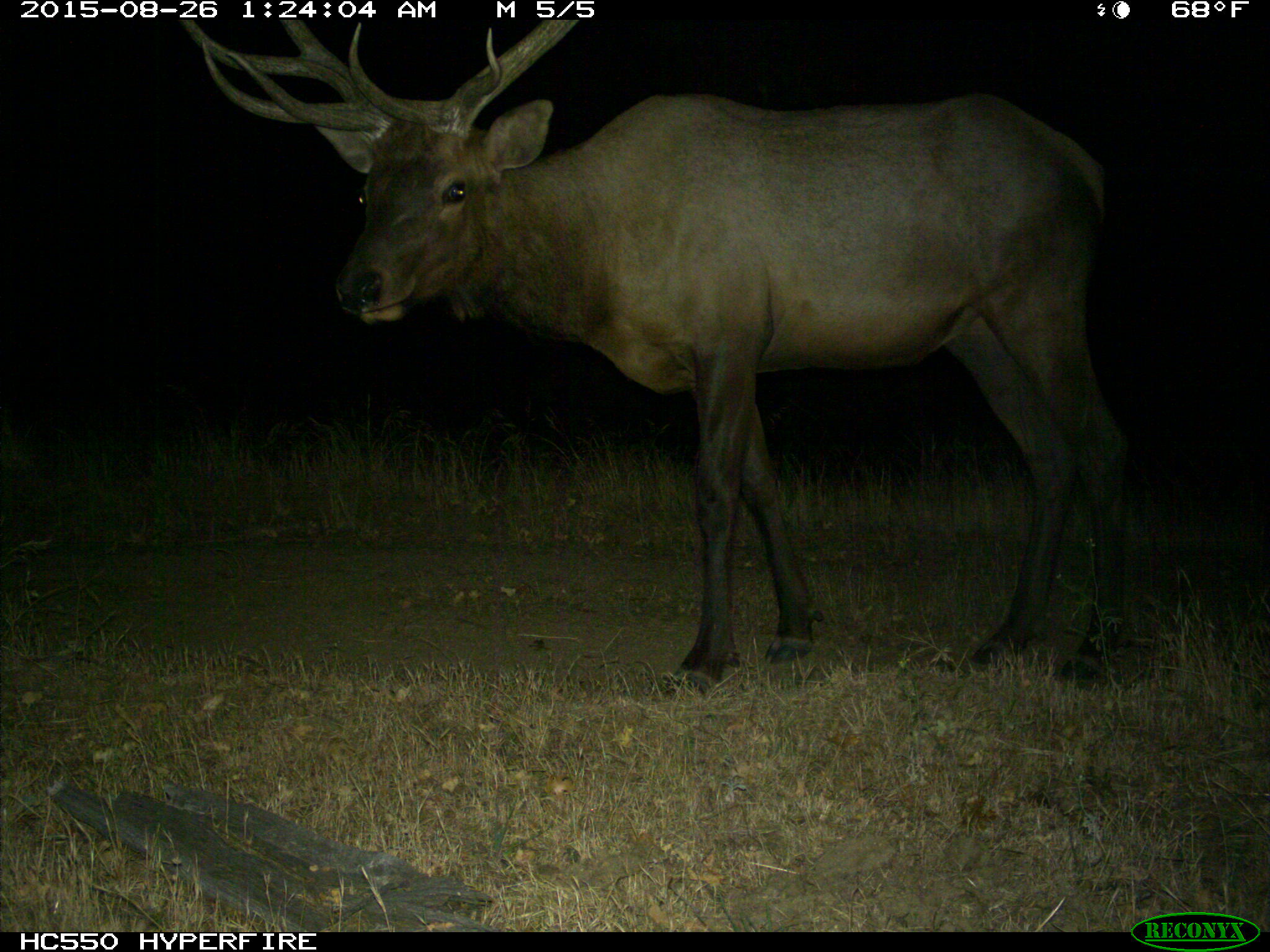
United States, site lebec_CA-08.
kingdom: Animalia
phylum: Chordata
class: Mammalia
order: Artiodactyla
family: Cervidae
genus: Cervus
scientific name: Cervus canadensis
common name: elk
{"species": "Cervus canadensis (elk)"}